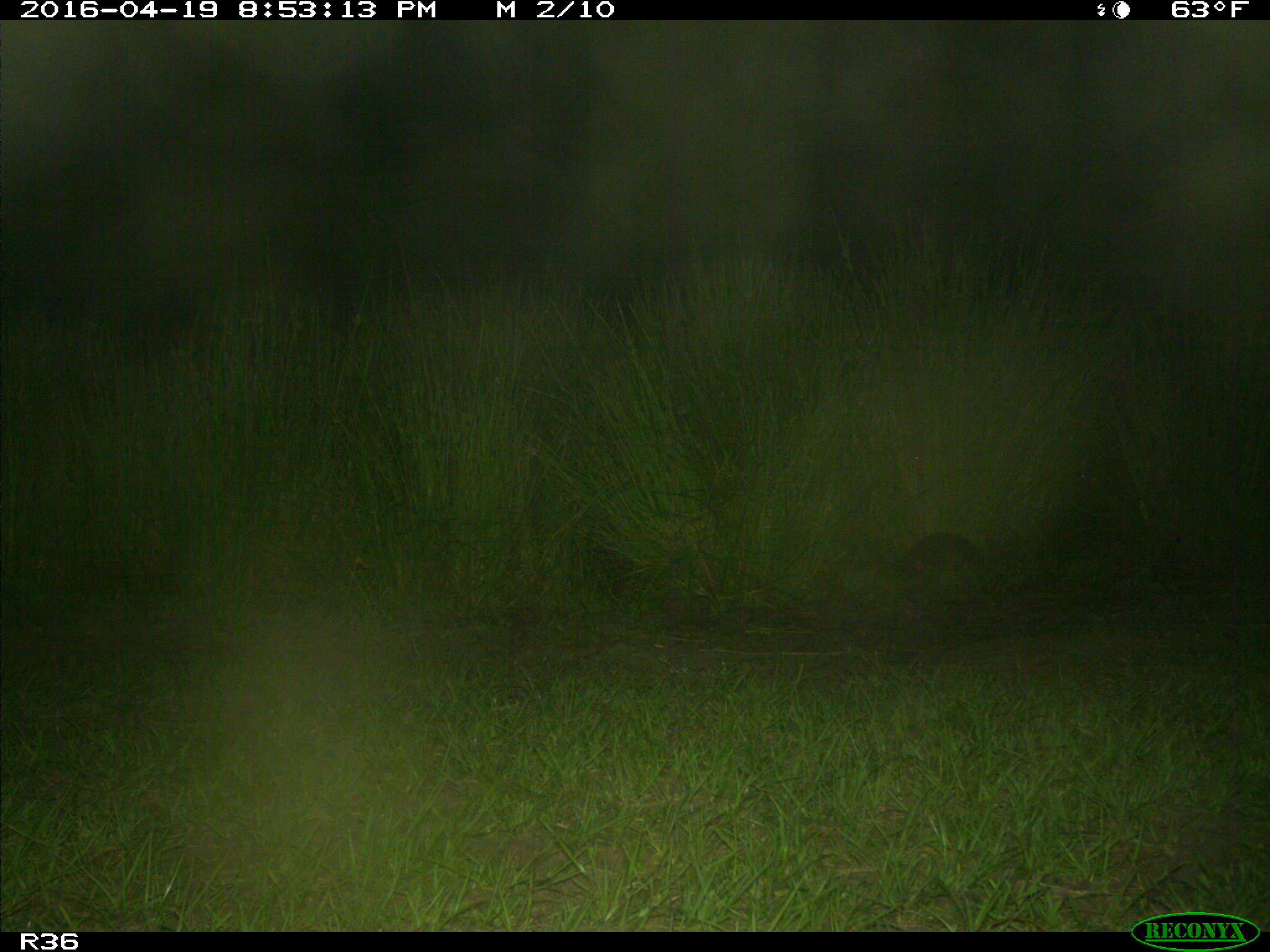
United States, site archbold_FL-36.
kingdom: Animalia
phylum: Chordata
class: Mammalia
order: Cingulata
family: Dasypodidae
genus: Dasypus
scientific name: Dasypus novemcinctus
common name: nine-banded armadillo